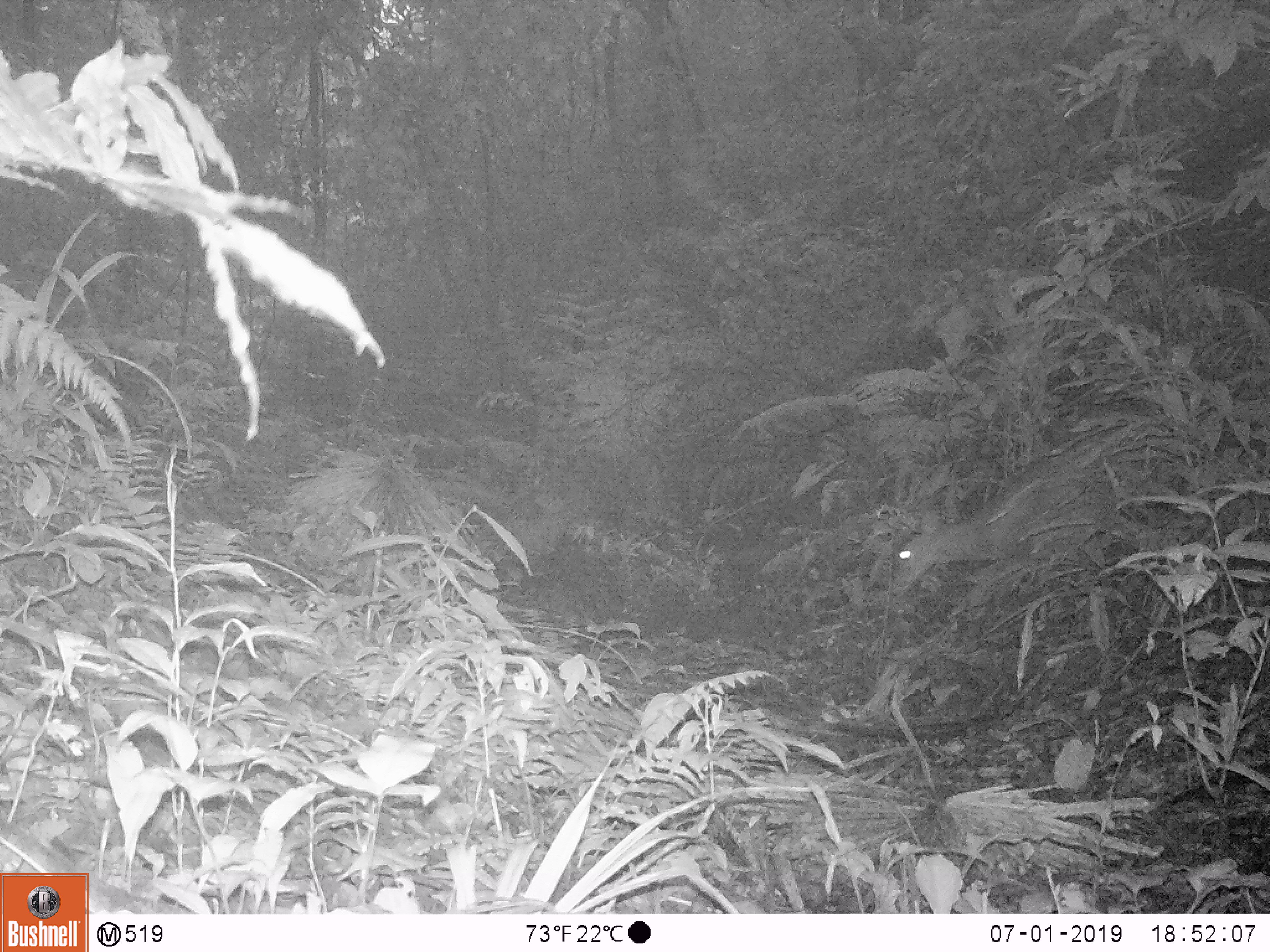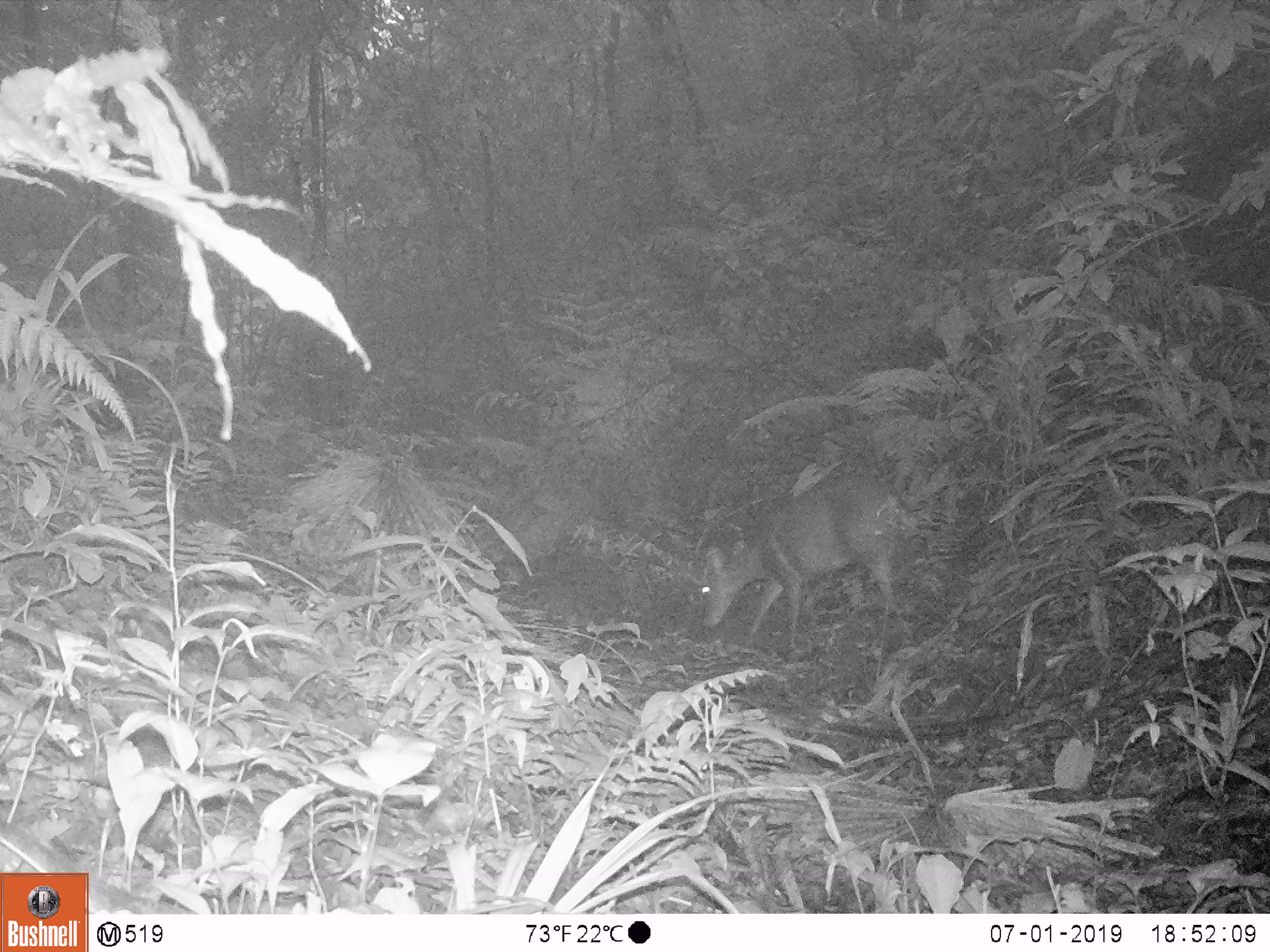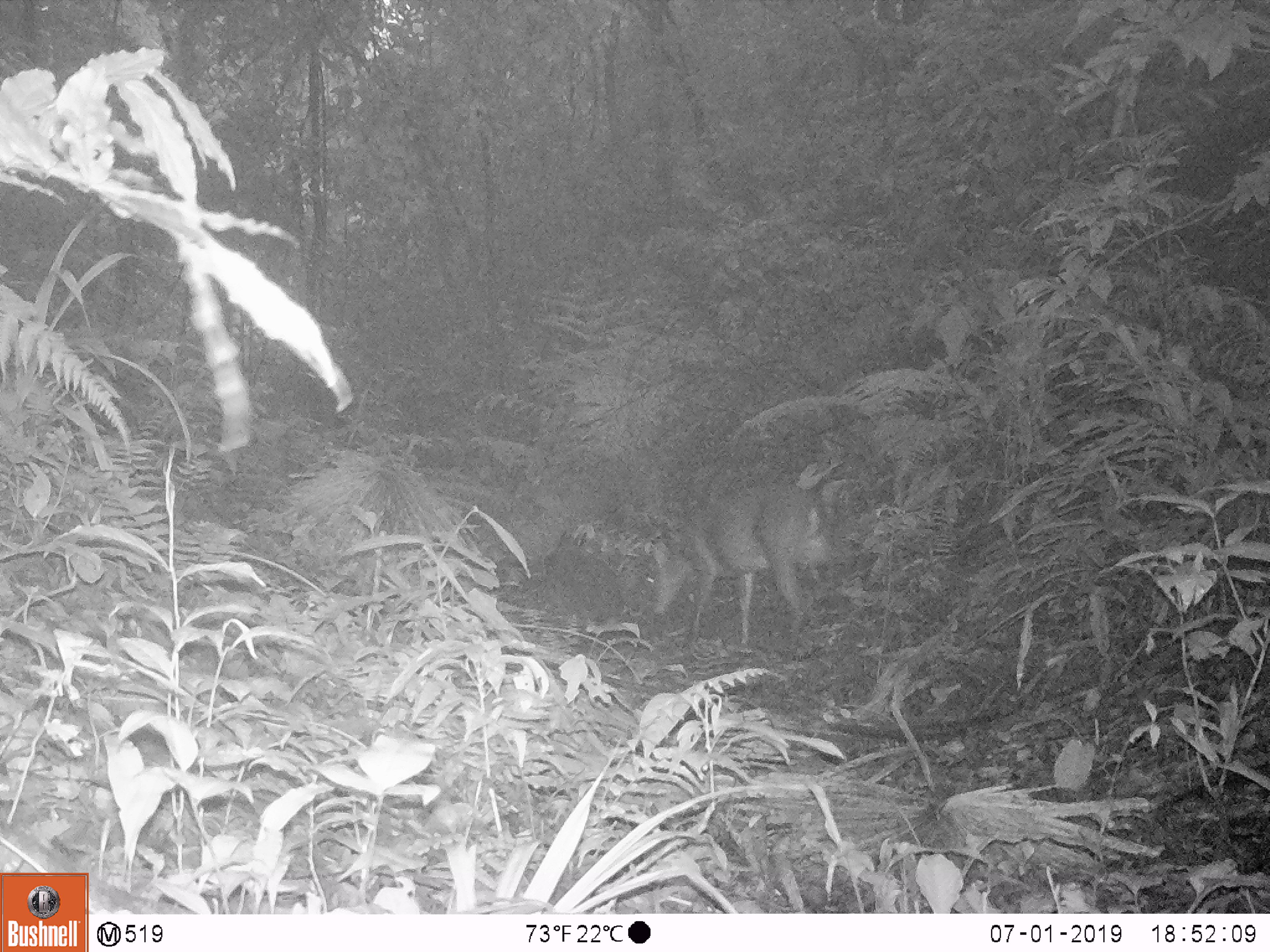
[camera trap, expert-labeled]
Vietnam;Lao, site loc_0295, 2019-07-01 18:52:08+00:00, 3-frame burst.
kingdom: Animalia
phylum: Chordata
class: Mammalia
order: Artiodactyla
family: Cervidae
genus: Muntiacus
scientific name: Muntiacus vuquangensis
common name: large-antlered muntjac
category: large antlered muntjac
Large antlered muntjac (large-antlered muntjac) (Muntiacus vuquangensis). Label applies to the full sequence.